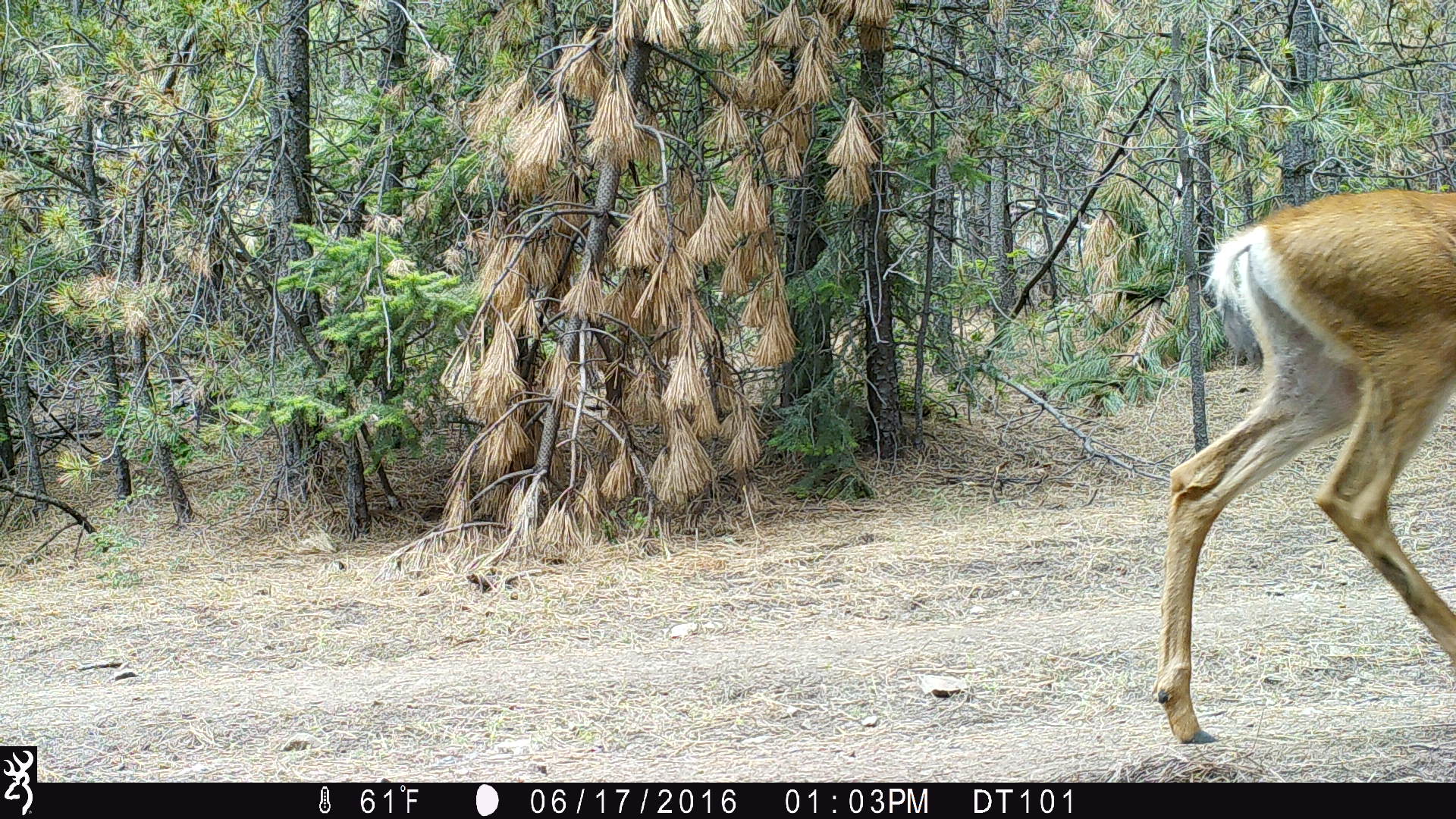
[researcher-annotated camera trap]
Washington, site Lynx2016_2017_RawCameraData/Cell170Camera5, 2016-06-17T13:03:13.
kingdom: Animalia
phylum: Chordata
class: Mammalia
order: Artiodactyla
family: Cervidae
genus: Odocoileus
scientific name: Odocoileus hemionus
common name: mule deer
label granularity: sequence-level